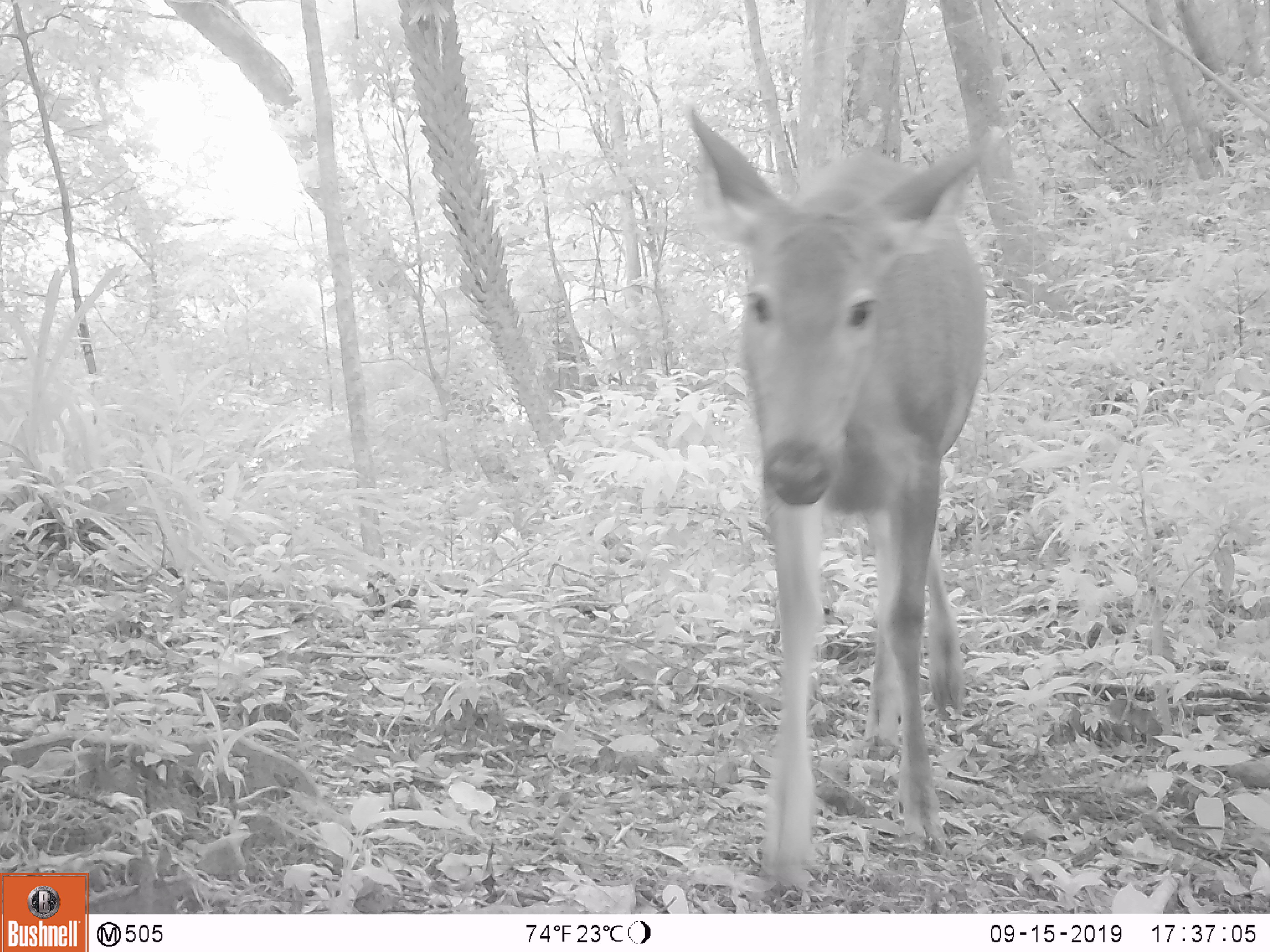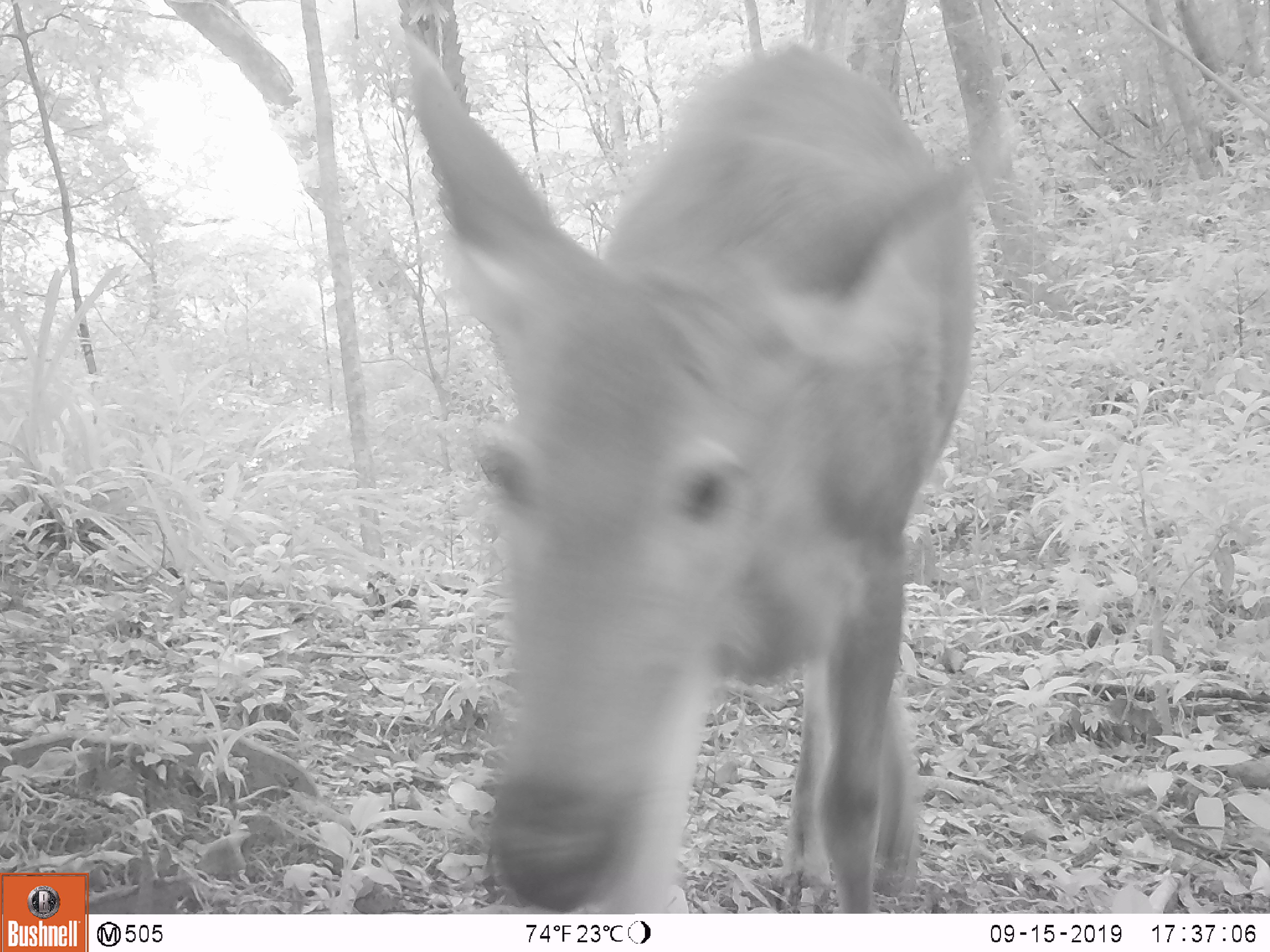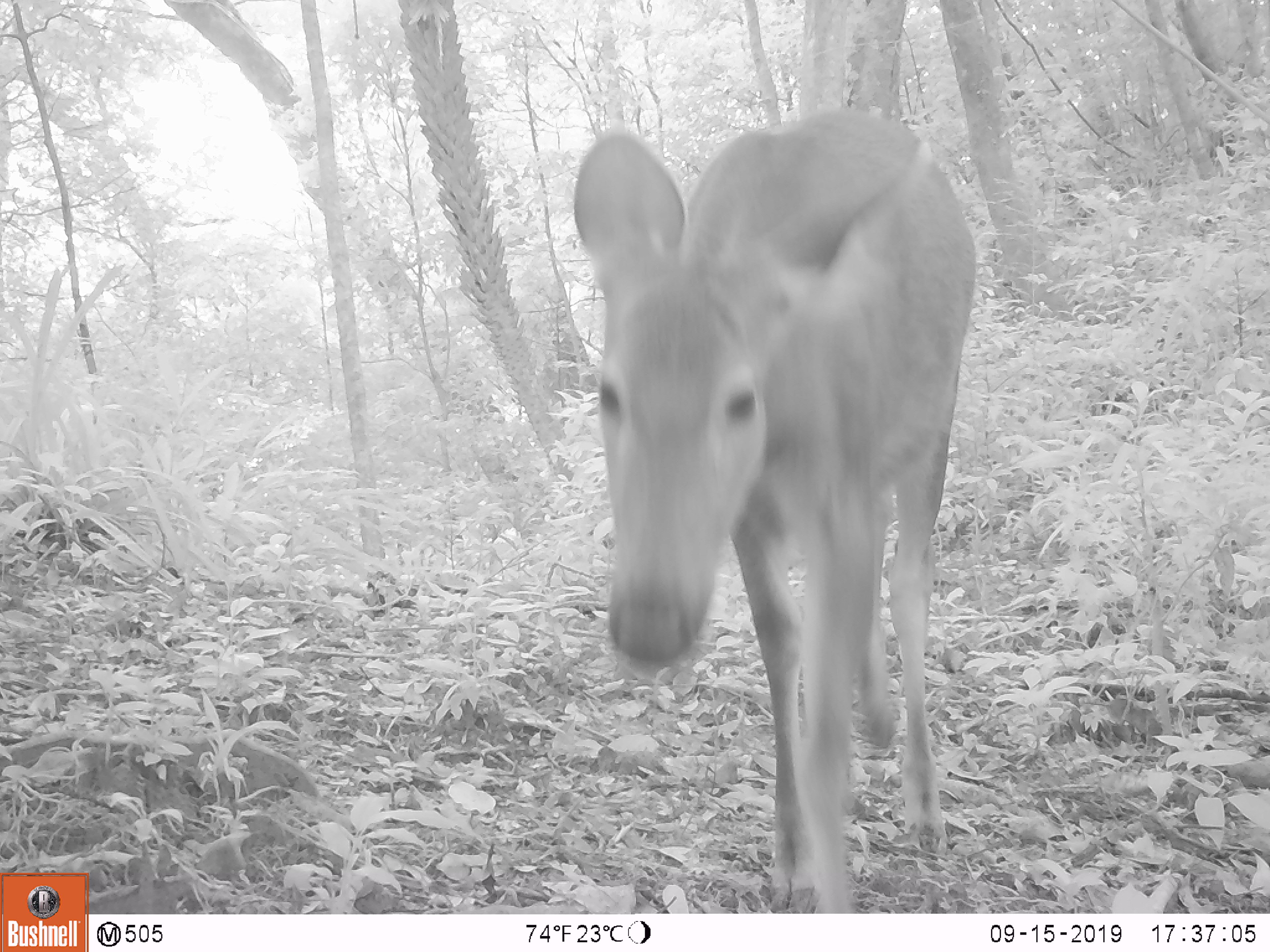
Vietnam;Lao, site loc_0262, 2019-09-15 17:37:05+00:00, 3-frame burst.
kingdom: Animalia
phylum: Chordata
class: Mammalia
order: Artiodactyla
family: Cervidae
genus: Rusa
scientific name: Rusa unicolor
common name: sambar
Sambar (Rusa unicolor). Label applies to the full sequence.